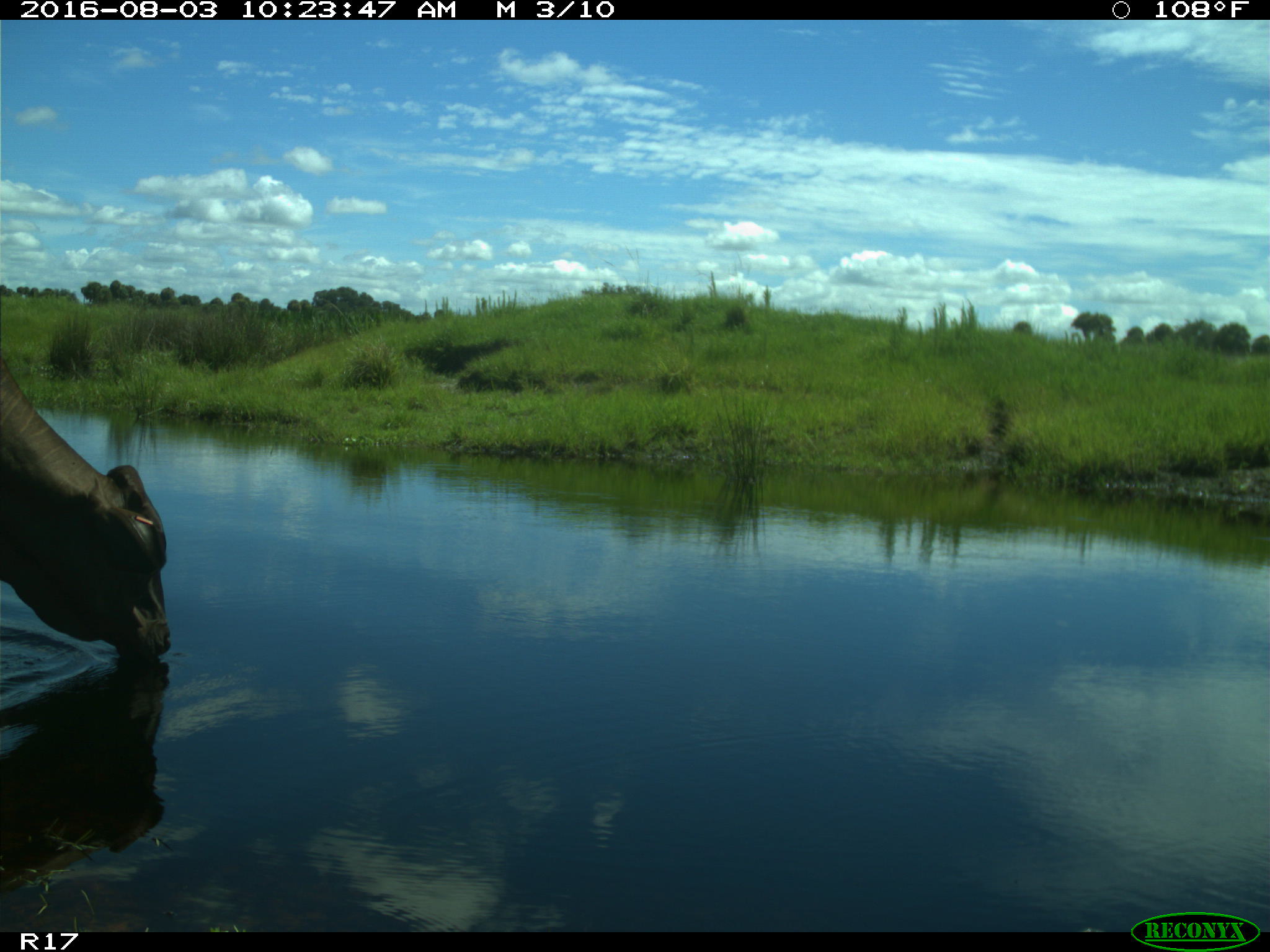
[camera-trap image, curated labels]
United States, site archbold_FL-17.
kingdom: Animalia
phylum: Chordata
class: Mammalia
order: Artiodactyla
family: Bovidae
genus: Bos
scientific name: Bos taurus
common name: domestic cow